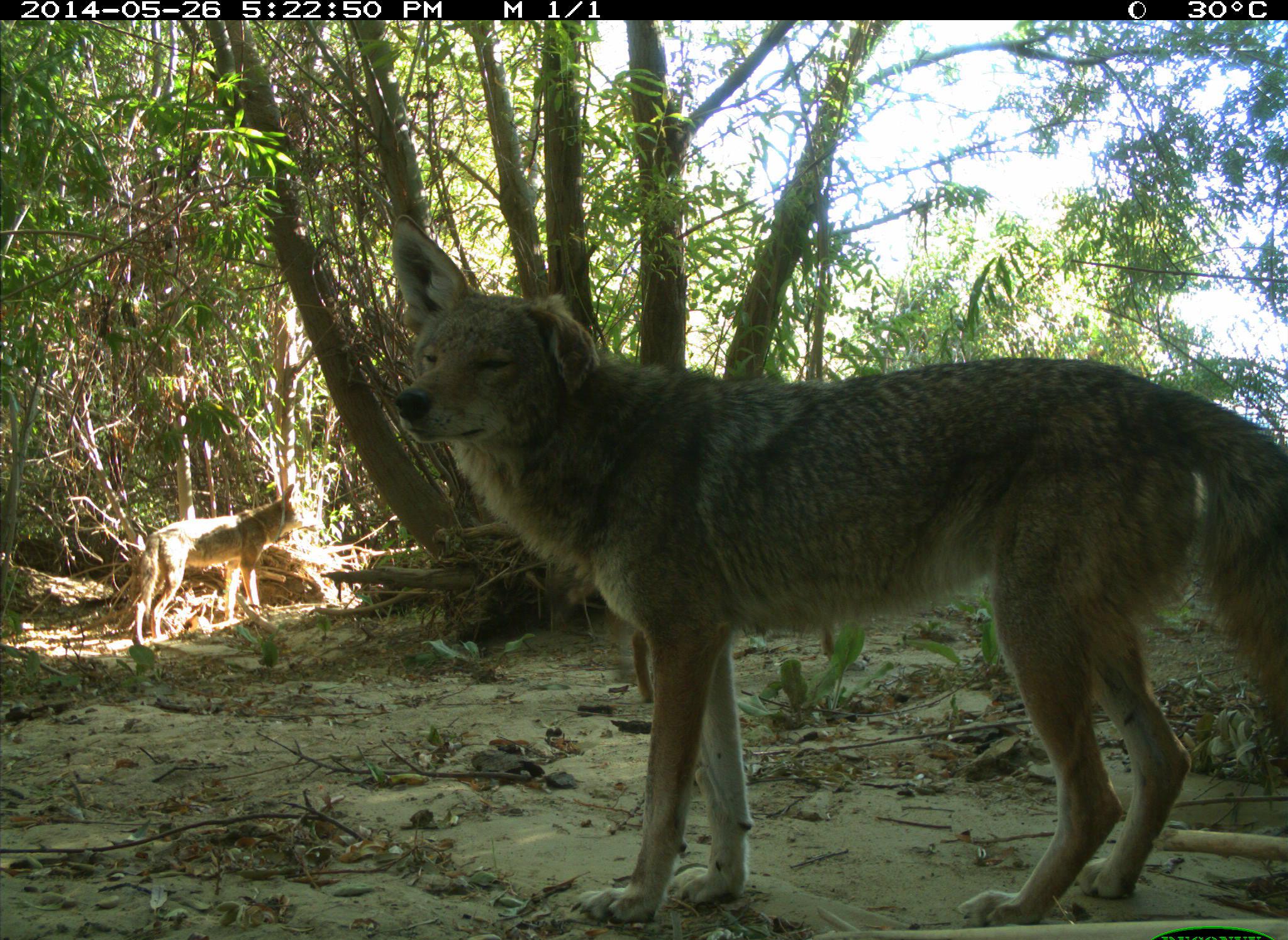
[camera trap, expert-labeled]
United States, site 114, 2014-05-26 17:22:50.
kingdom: Animalia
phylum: Chordata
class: Mammalia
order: Carnivora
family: Canidae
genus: Canis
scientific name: Canis latrans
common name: coyote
Coyote (Canis latrans).